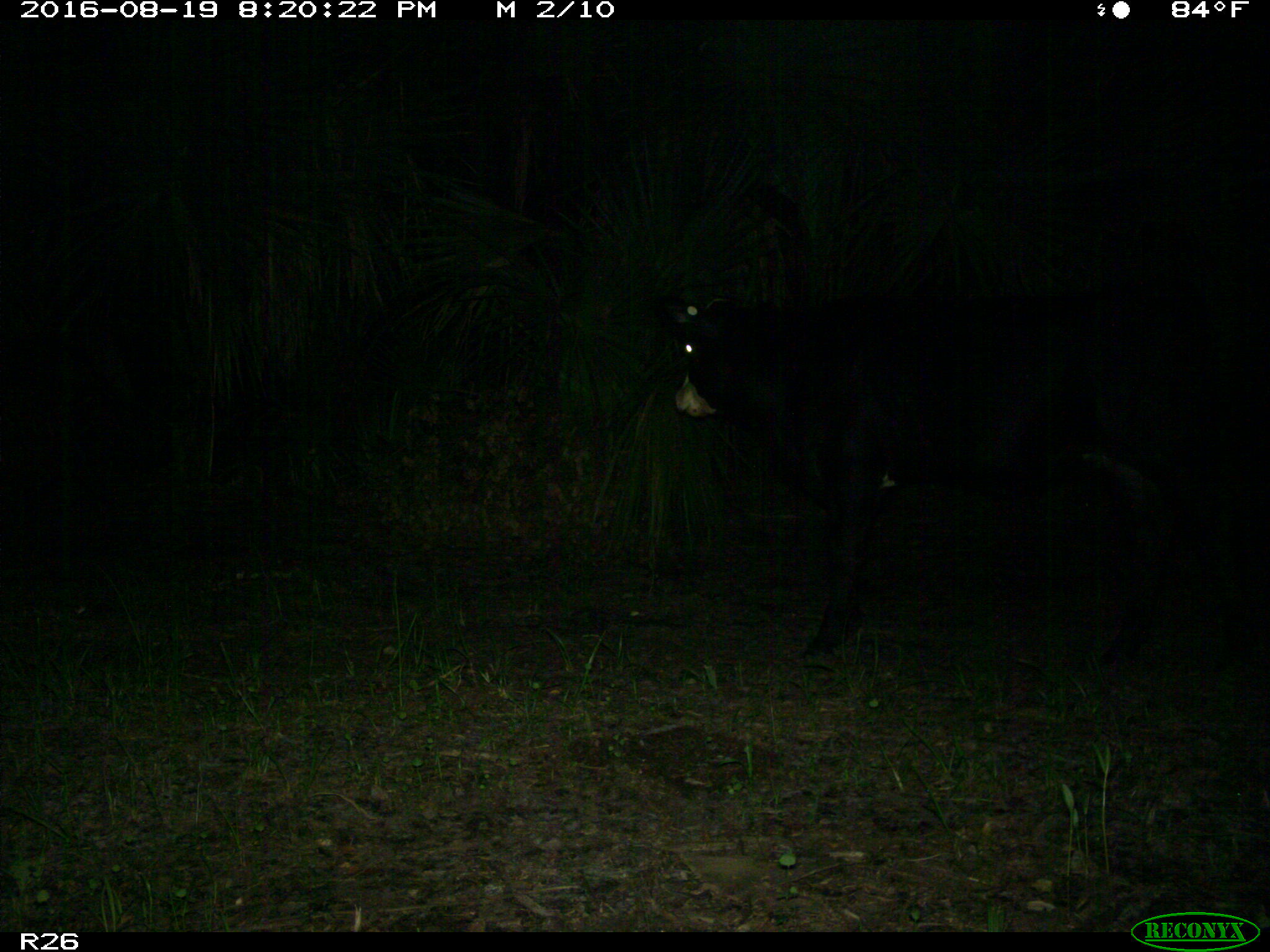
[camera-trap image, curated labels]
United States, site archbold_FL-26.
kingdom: Animalia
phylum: Chordata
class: Mammalia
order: Artiodactyla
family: Bovidae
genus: Bos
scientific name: Bos taurus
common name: domestic cow